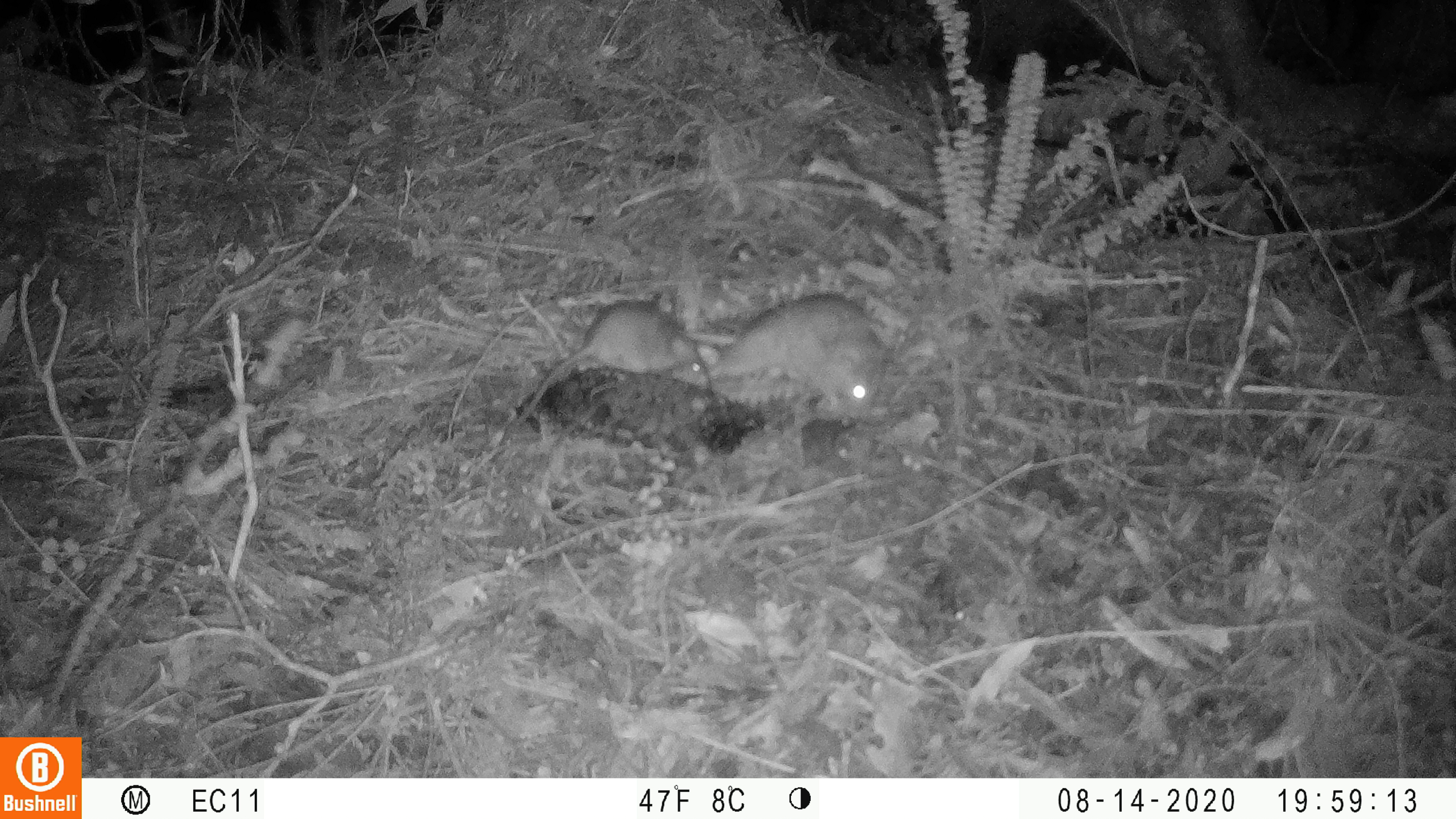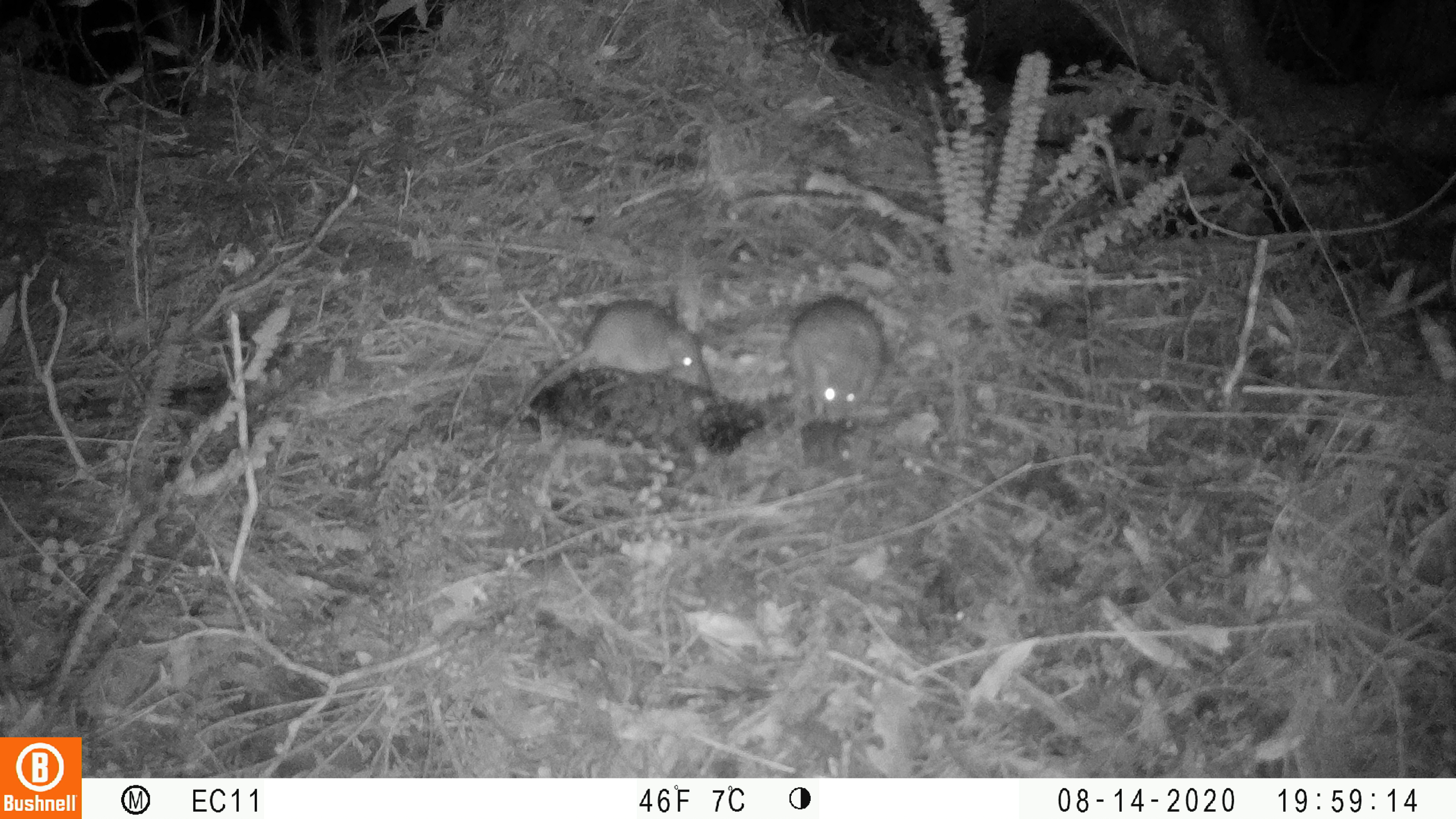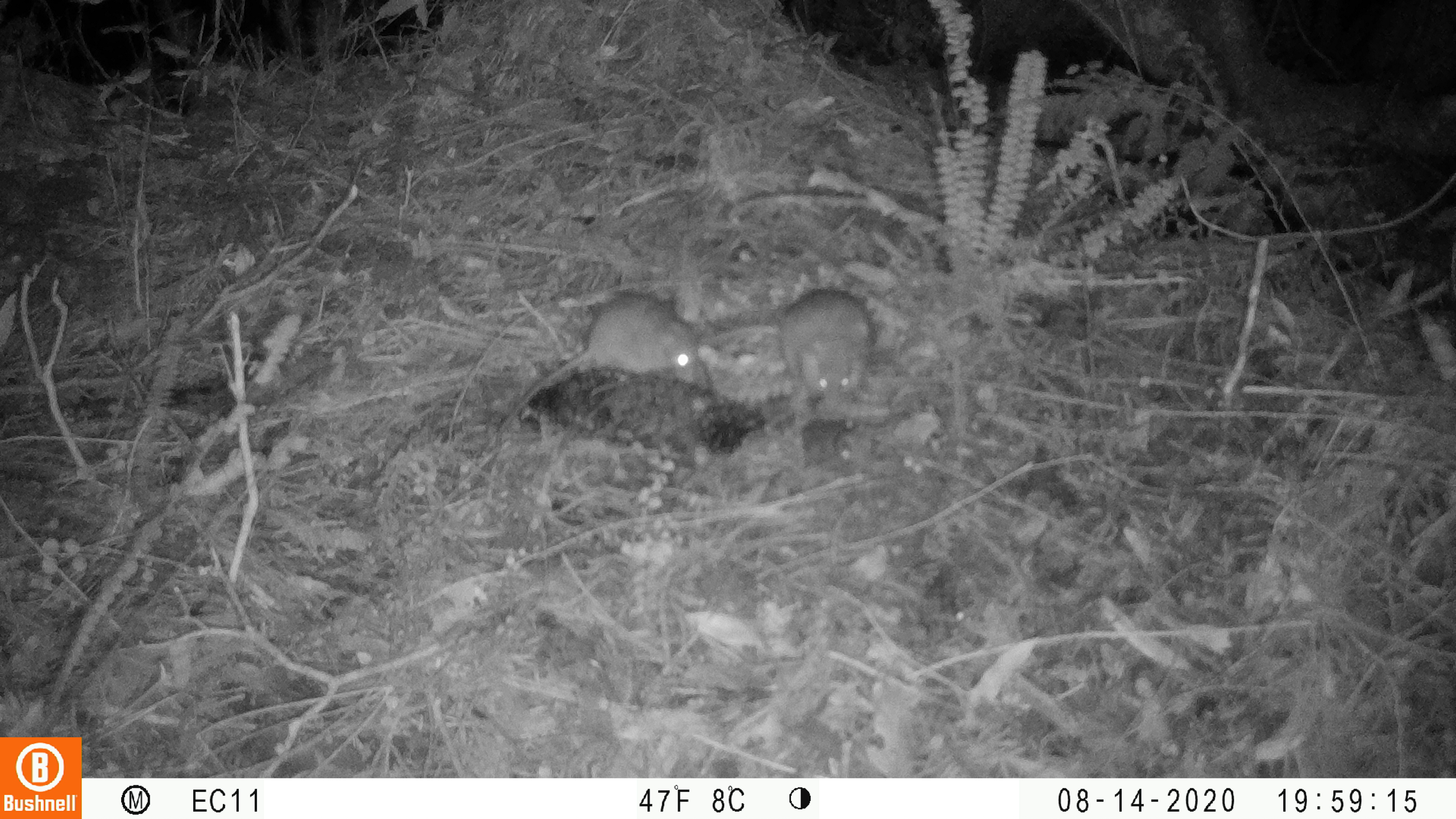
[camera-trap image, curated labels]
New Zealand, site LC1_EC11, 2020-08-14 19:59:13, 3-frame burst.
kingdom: Animalia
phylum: Chordata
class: Mammalia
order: Rodentia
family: Muridae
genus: Rattus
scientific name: Rattus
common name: rat